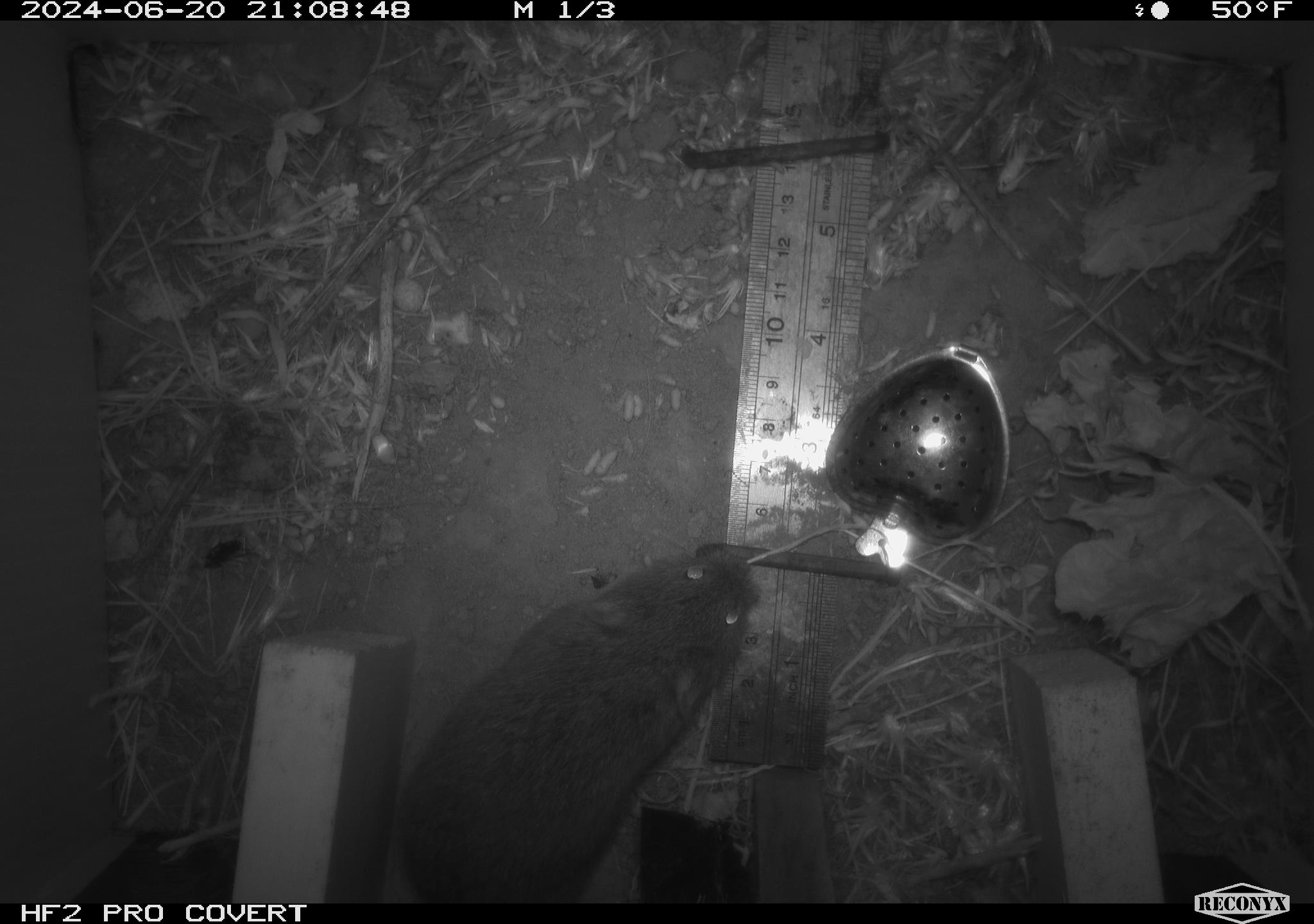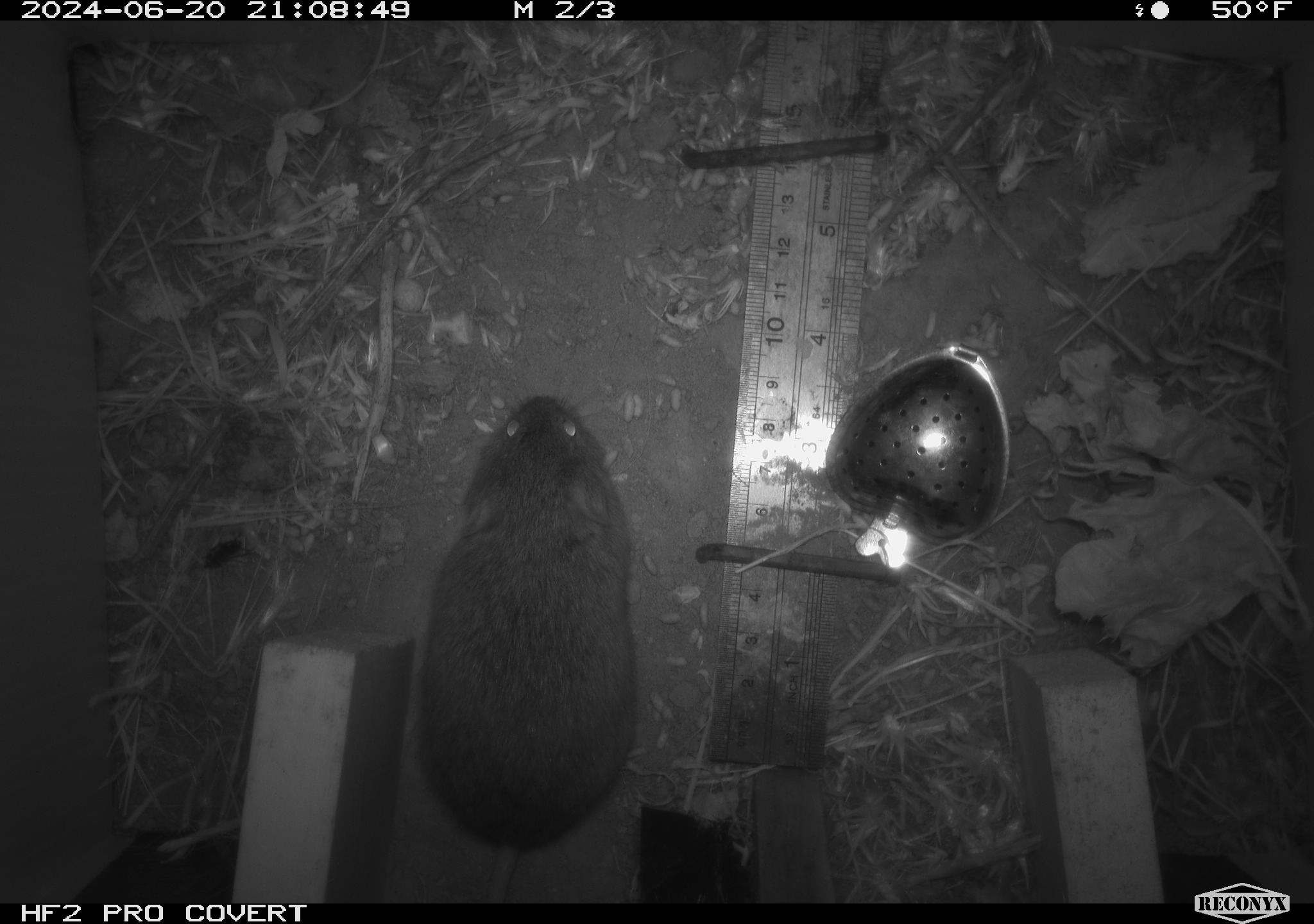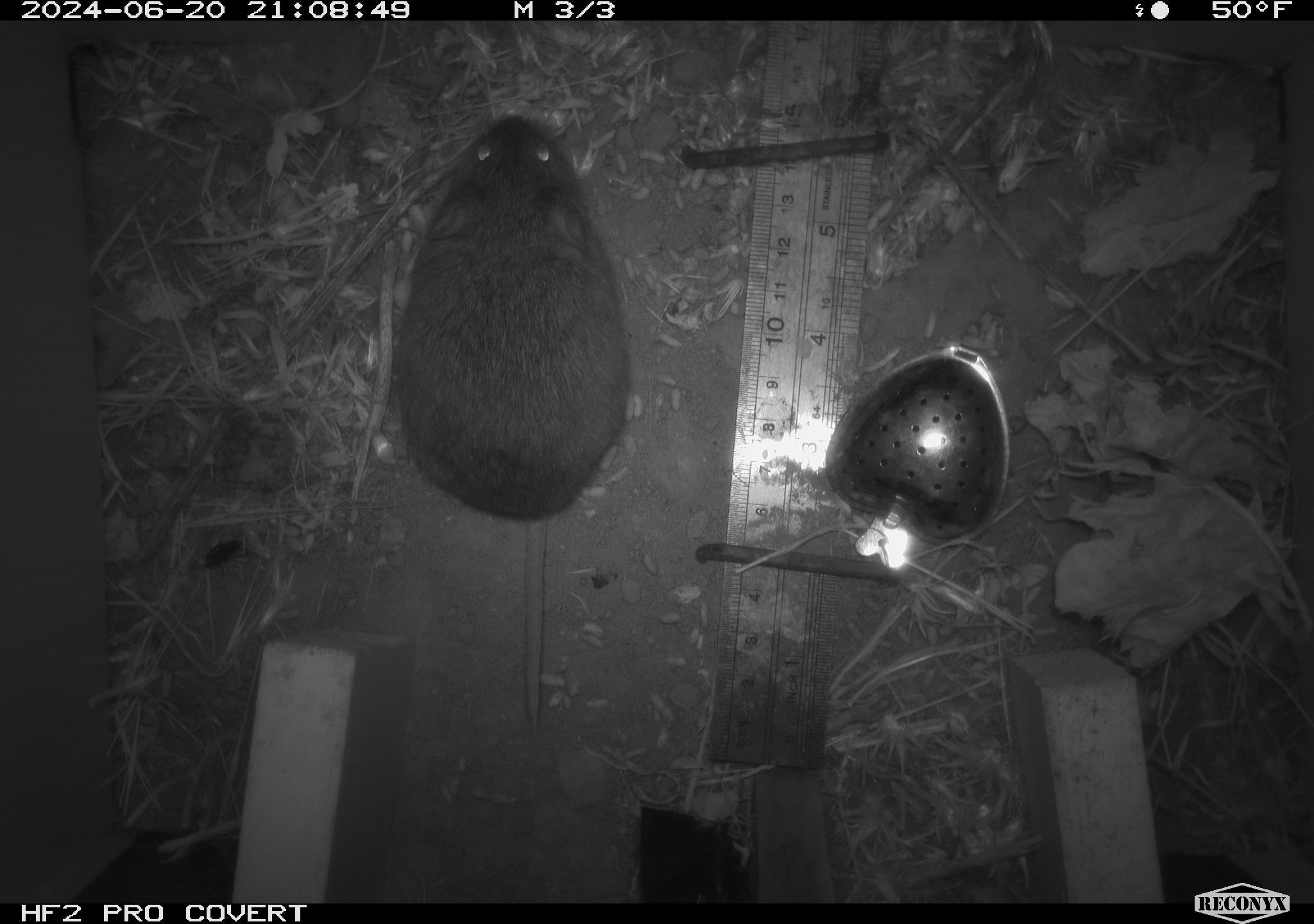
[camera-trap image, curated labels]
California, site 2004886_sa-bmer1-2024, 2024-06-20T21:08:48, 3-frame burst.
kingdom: Animalia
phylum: Chordata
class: Mammalia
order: Rodentia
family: Cricetidae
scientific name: Cricetidae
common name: hamsters, voles, lemmings, and allies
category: cricetidae family